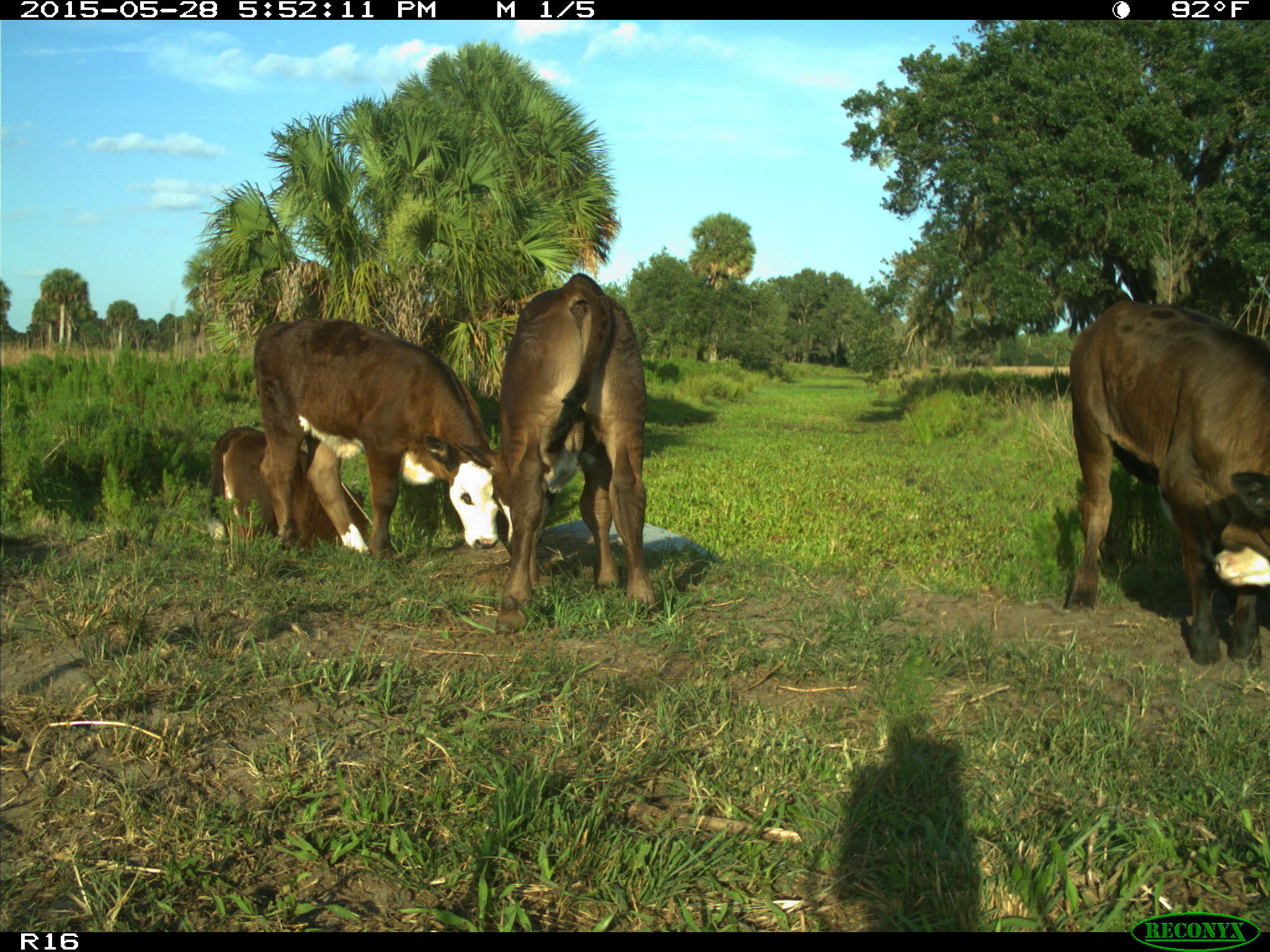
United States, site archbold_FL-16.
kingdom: Animalia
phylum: Chordata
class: Mammalia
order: Artiodactyla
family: Bovidae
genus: Bos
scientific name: Bos taurus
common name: domestic cow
Bos taurus (domestic cow).